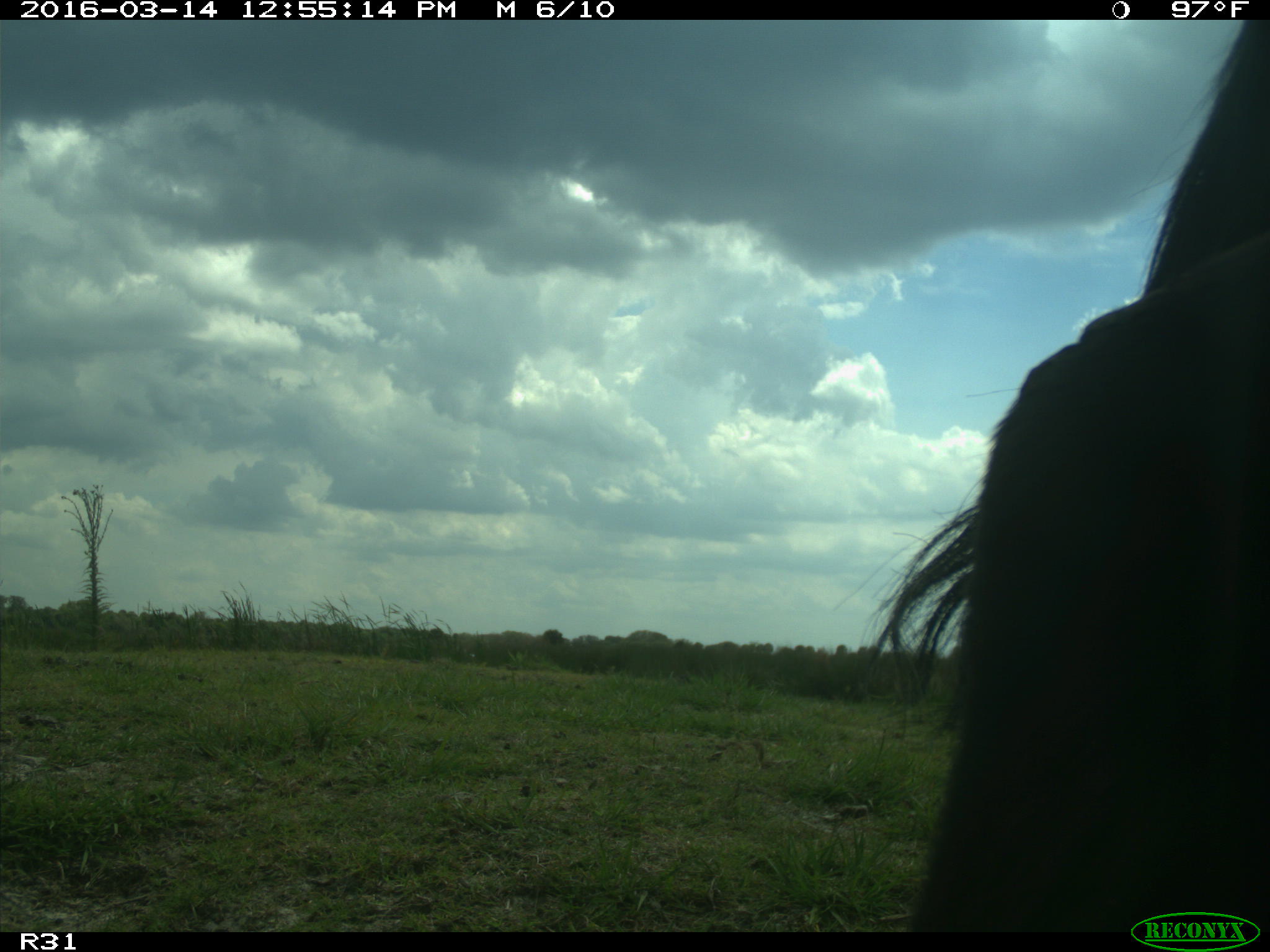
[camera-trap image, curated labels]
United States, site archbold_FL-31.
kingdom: Animalia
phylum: Chordata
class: Mammalia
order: Artiodactyla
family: Bovidae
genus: Bos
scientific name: Bos taurus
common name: domestic cow